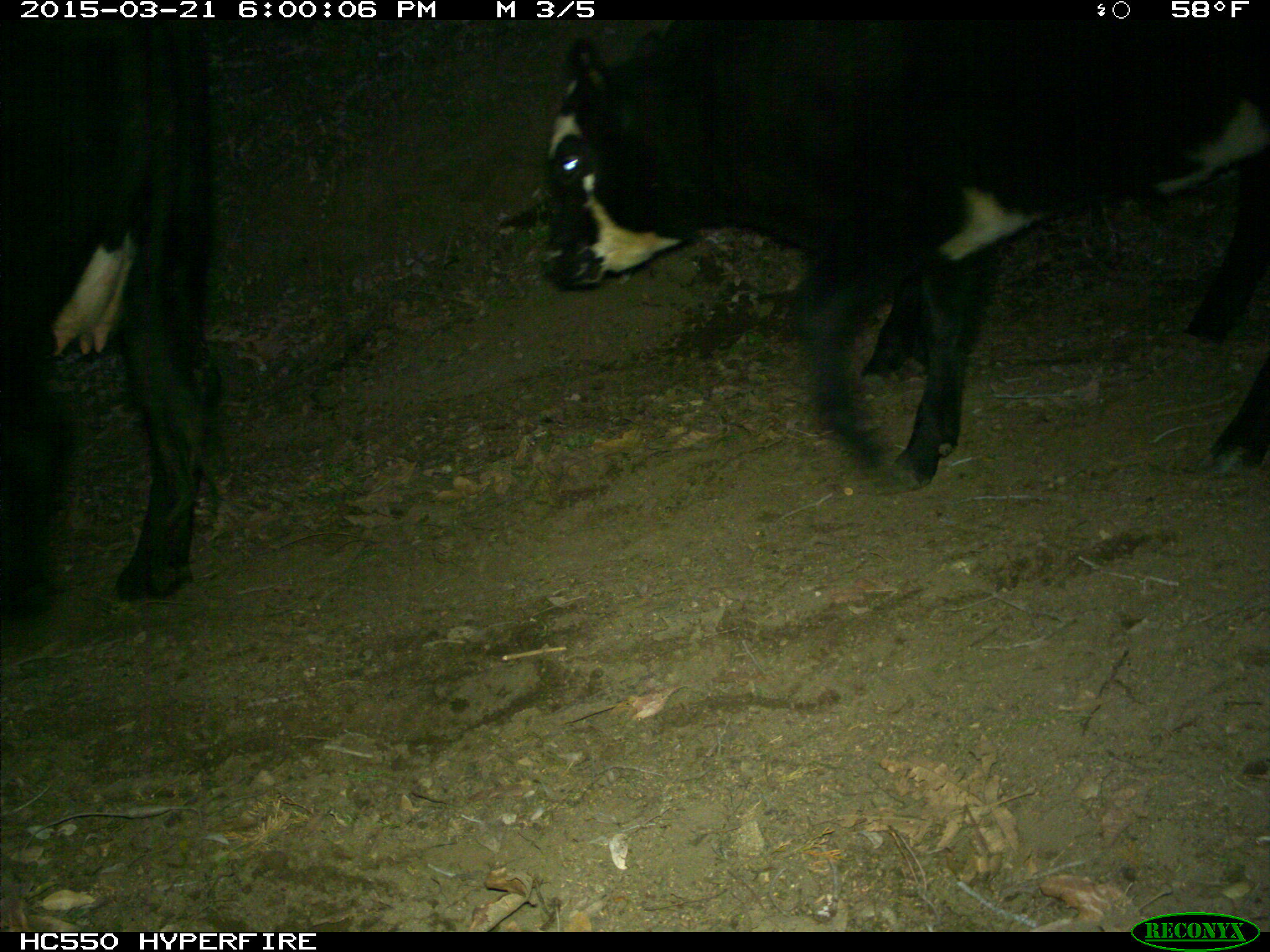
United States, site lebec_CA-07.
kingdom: Animalia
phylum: Chordata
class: Mammalia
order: Artiodactyla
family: Bovidae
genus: Bos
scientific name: Bos taurus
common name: domestic cow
Bos taurus (domestic cow).